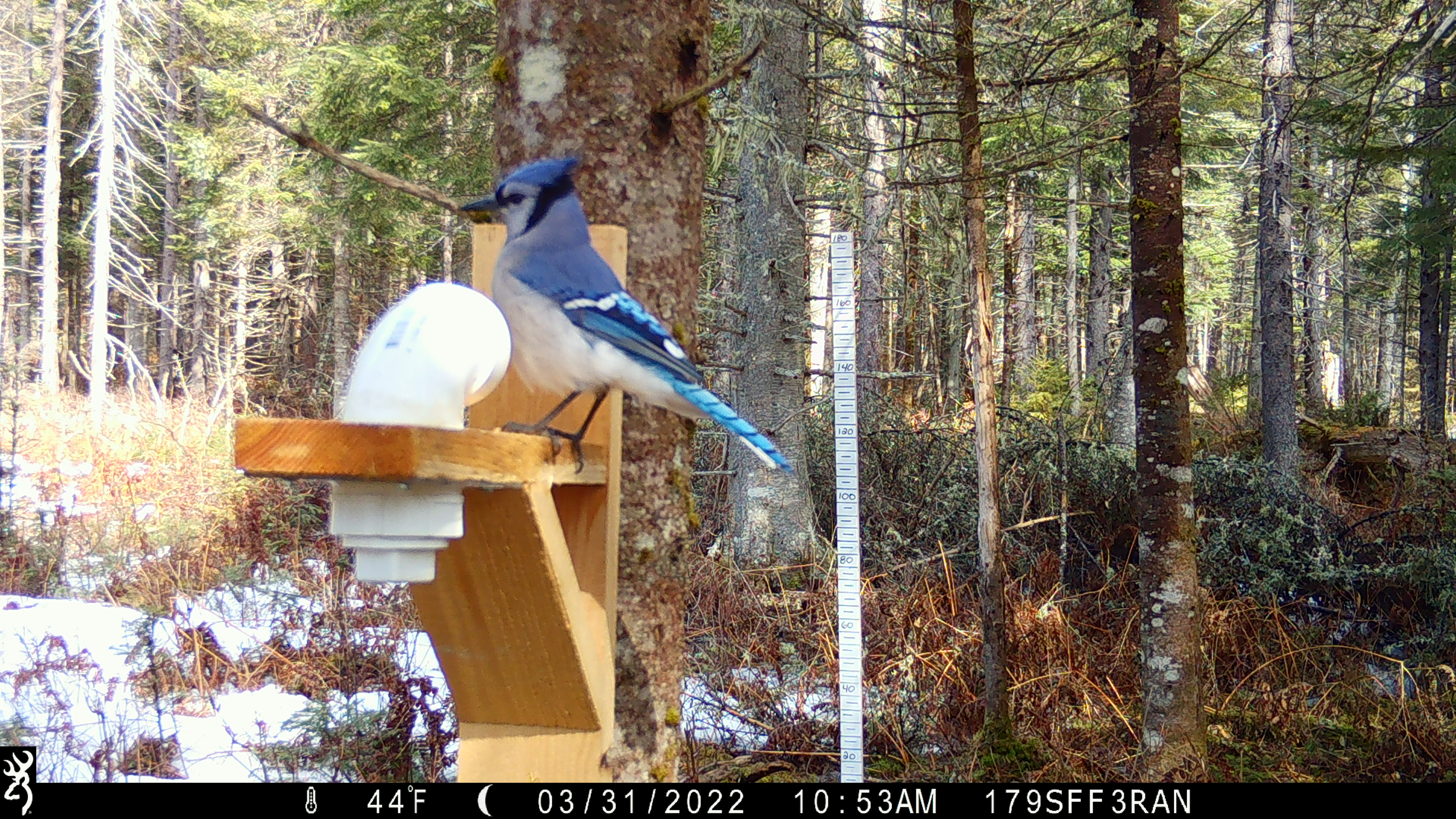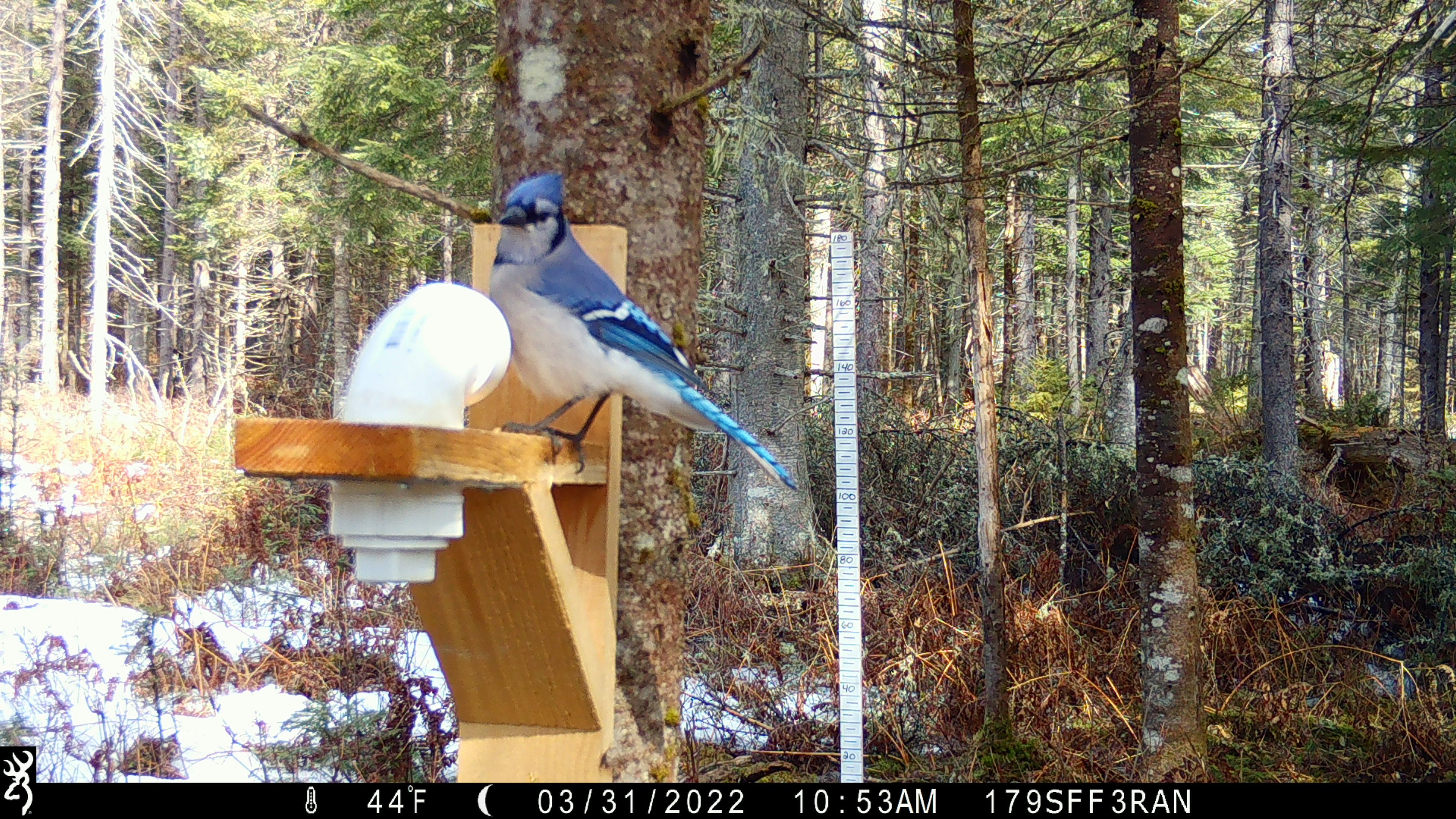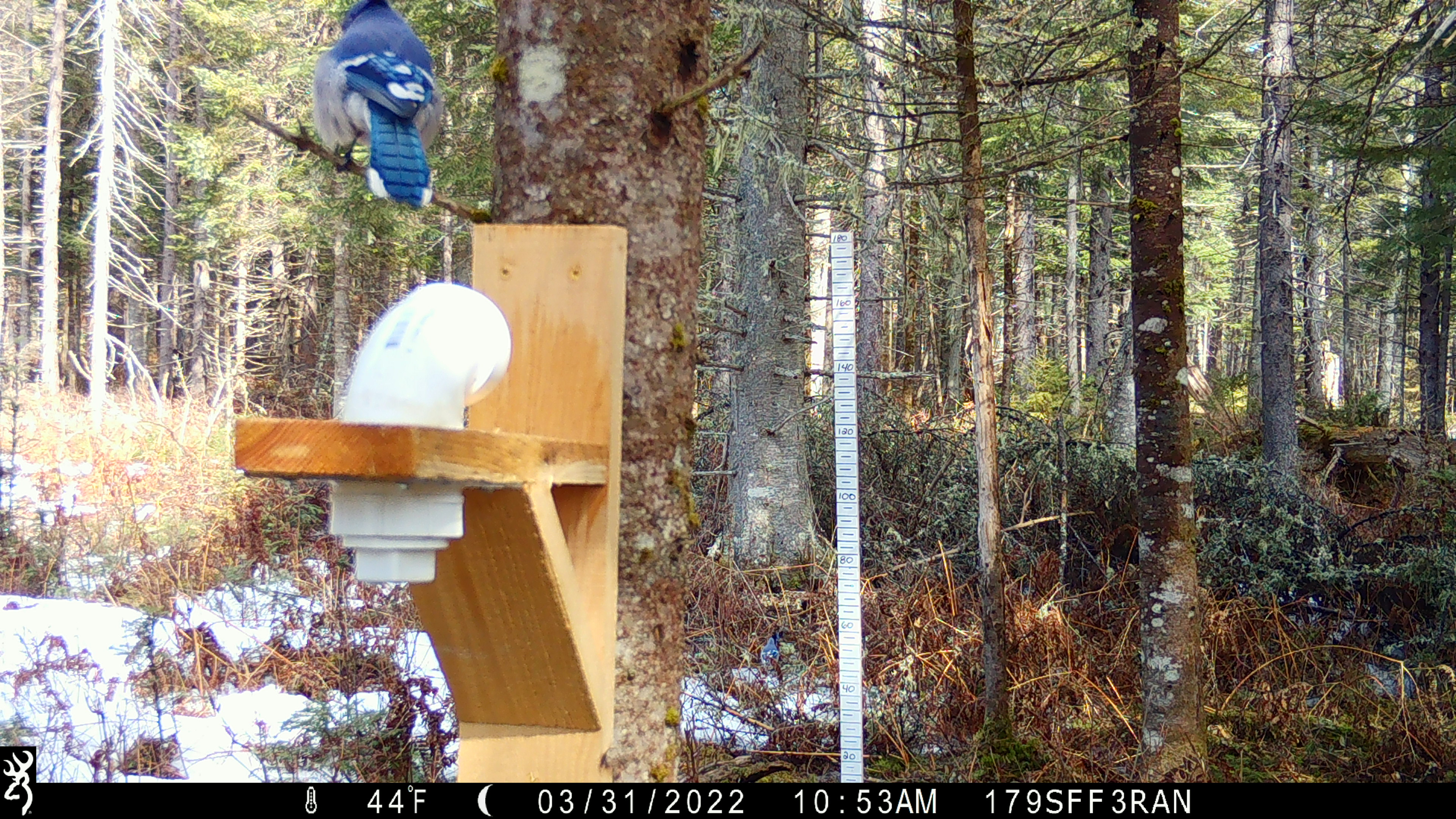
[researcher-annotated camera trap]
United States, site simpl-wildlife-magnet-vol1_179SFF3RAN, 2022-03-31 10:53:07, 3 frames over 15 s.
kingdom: Animalia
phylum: Chordata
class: Aves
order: Passeriformes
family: Corvidae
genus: Cyanocitta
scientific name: Cyanocitta cristata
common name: blue jay